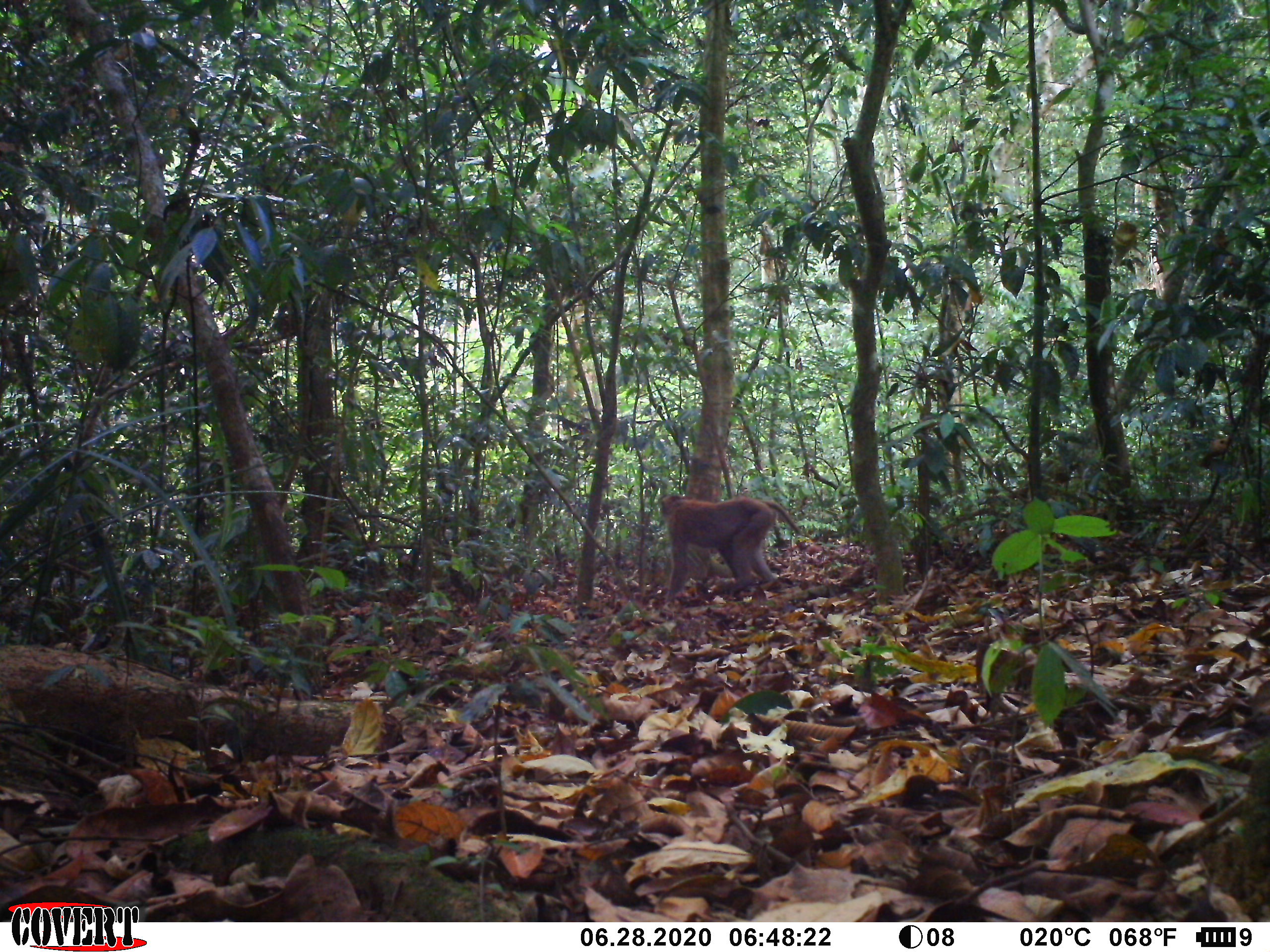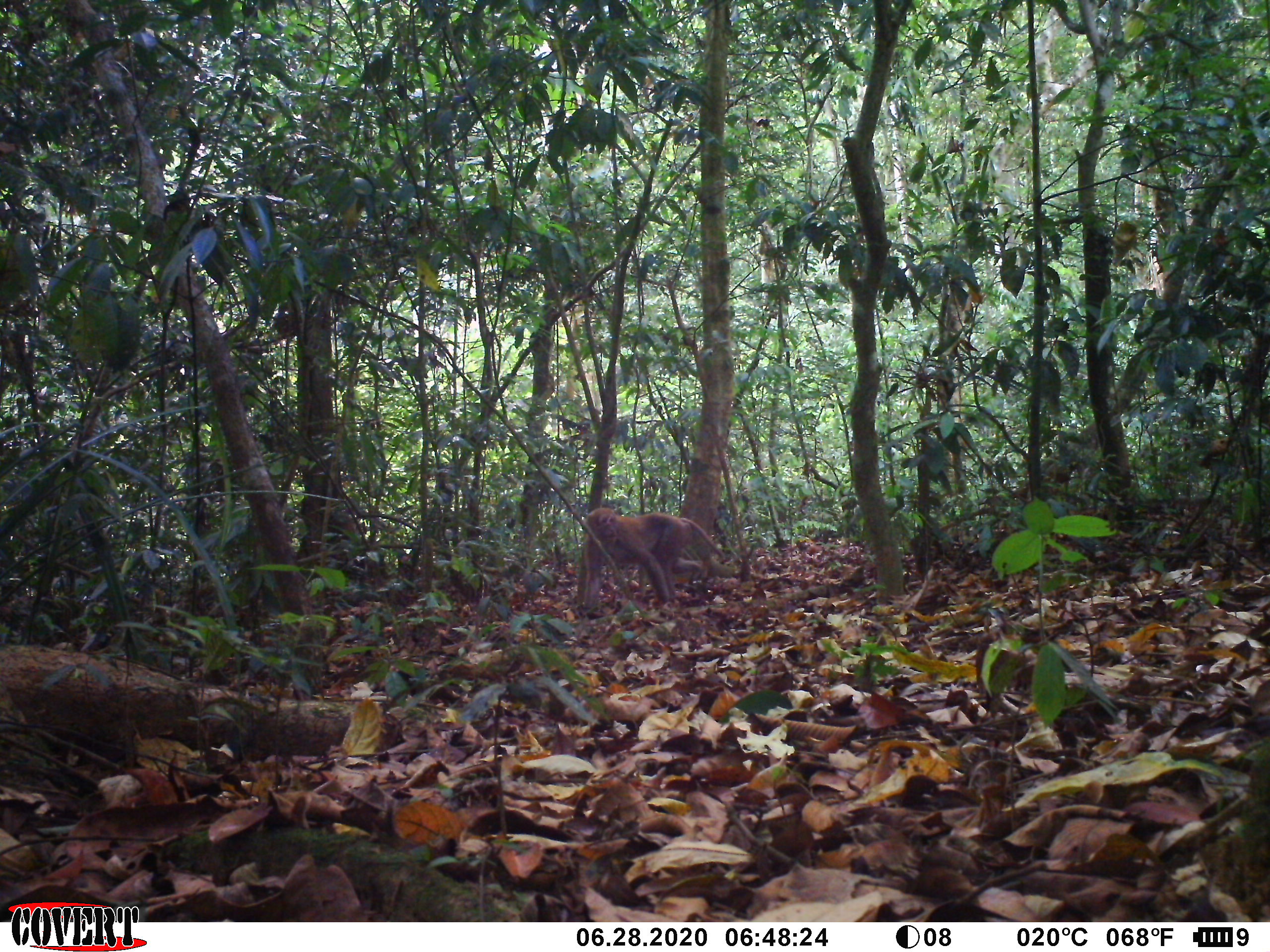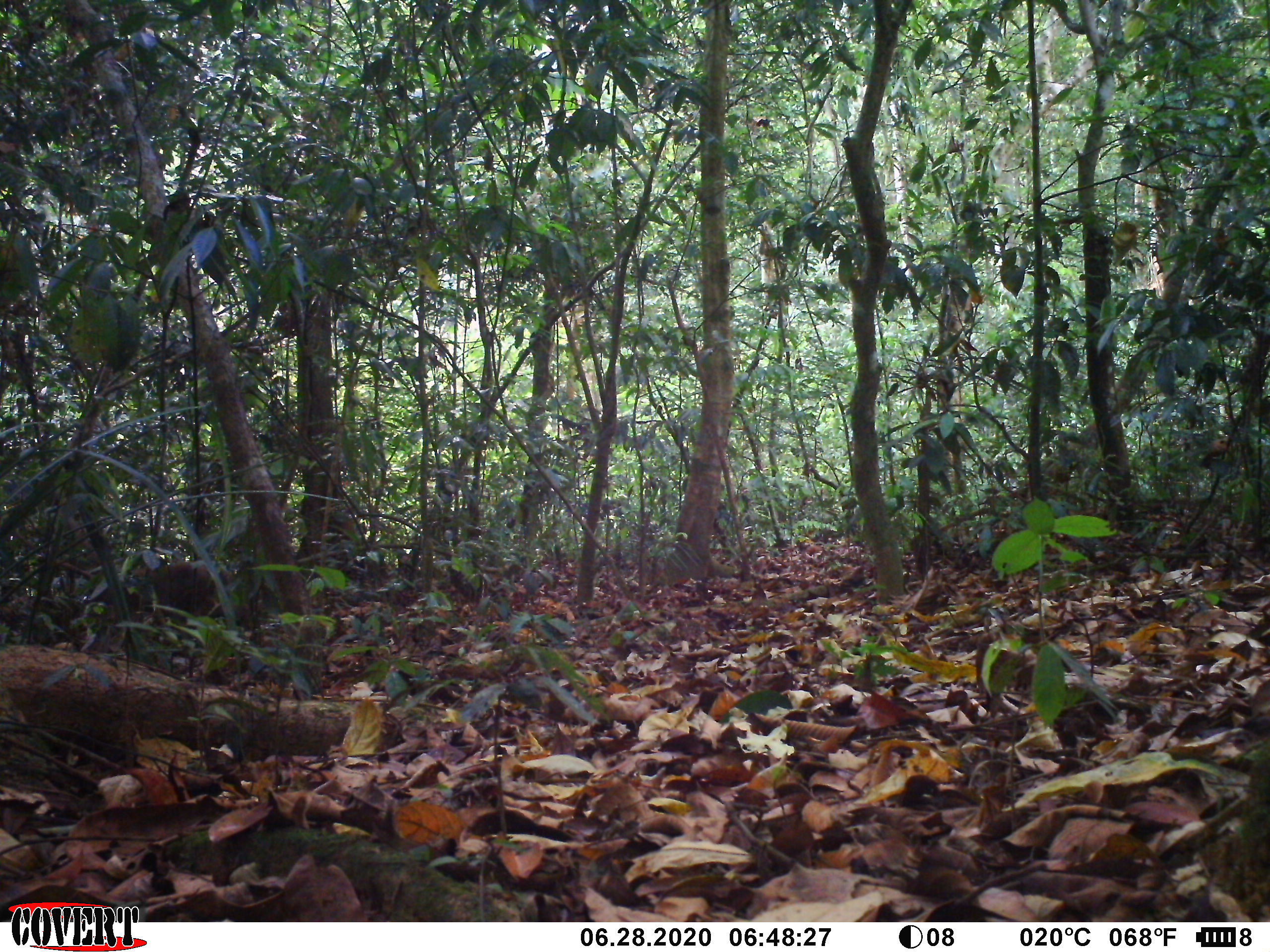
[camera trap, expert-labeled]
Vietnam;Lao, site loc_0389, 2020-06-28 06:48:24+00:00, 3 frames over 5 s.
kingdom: Animalia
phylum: Chordata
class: Mammalia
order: Primates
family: Cercopithecidae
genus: Macaca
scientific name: Macaca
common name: macaques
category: assam or rhesus macaque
Assam or rhesus macaque (macaques) (Macaca). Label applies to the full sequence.